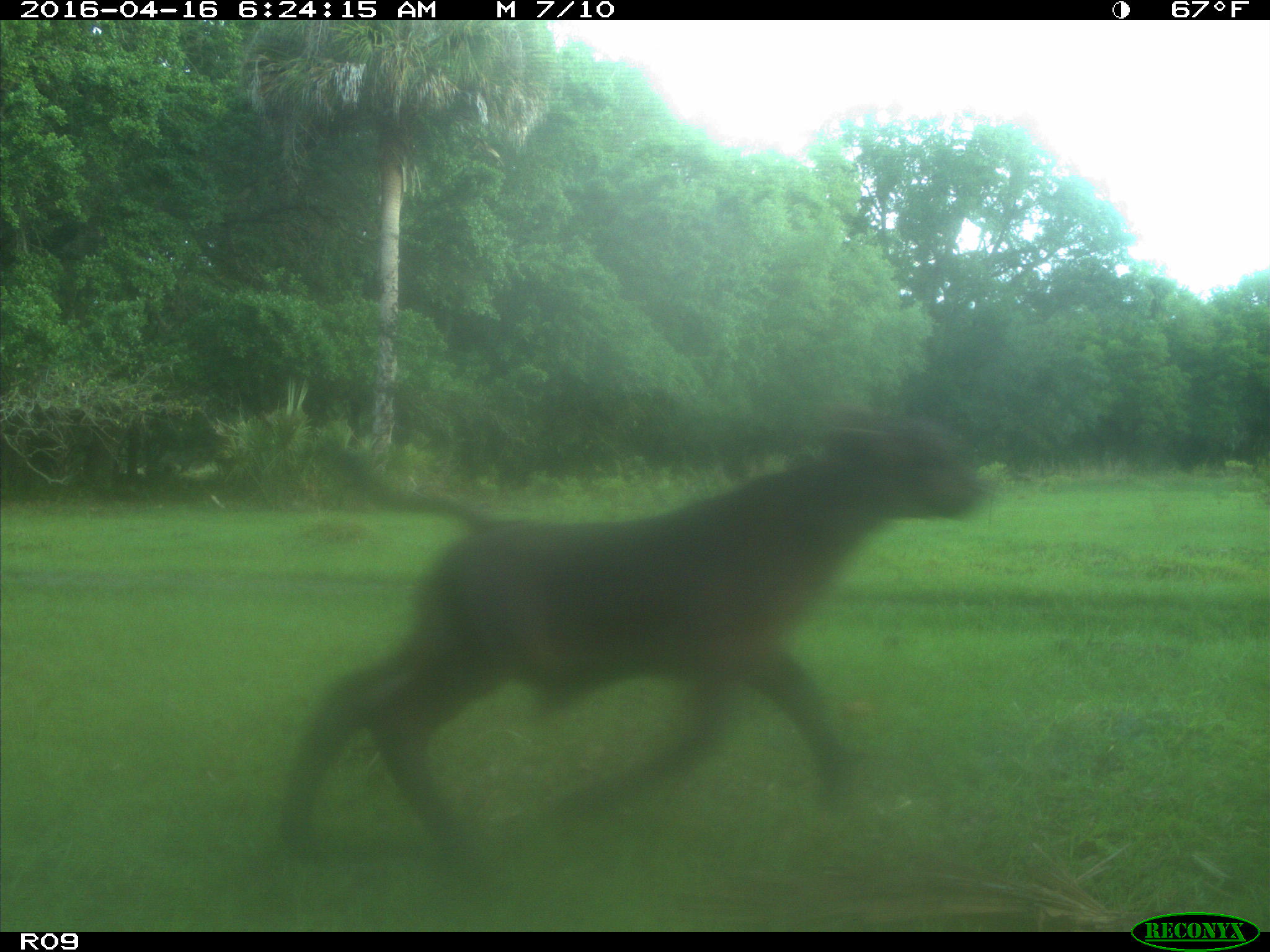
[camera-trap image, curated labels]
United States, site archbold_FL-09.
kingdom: Animalia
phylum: Chordata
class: Mammalia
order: Artiodactyla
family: Bovidae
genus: Bos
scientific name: Bos taurus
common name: domestic cow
Bos taurus (domestic cow).